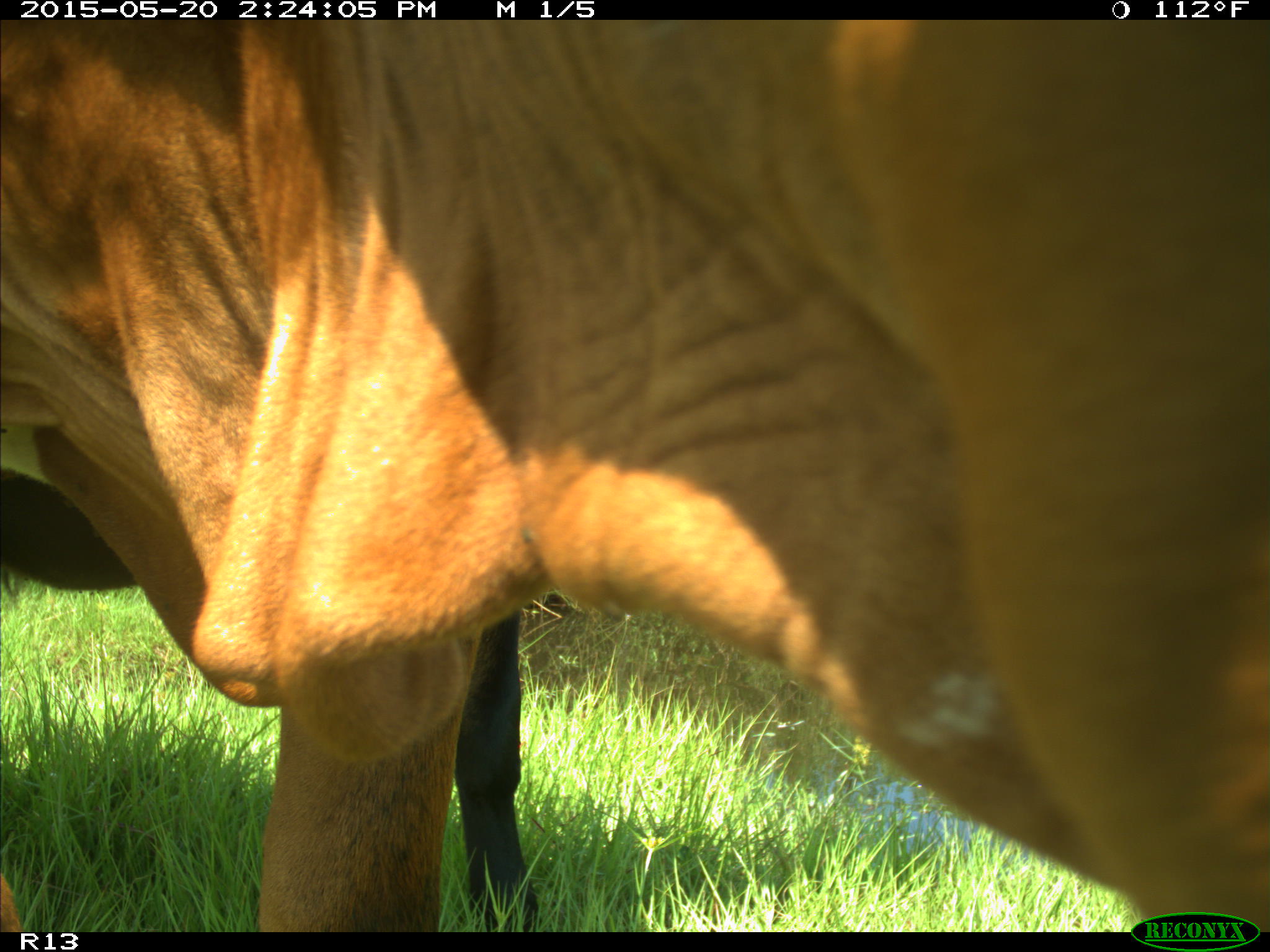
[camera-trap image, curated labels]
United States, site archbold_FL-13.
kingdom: Animalia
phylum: Chordata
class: Mammalia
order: Artiodactyla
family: Bovidae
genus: Bos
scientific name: Bos taurus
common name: domestic cow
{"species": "Bos taurus (domestic cow)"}